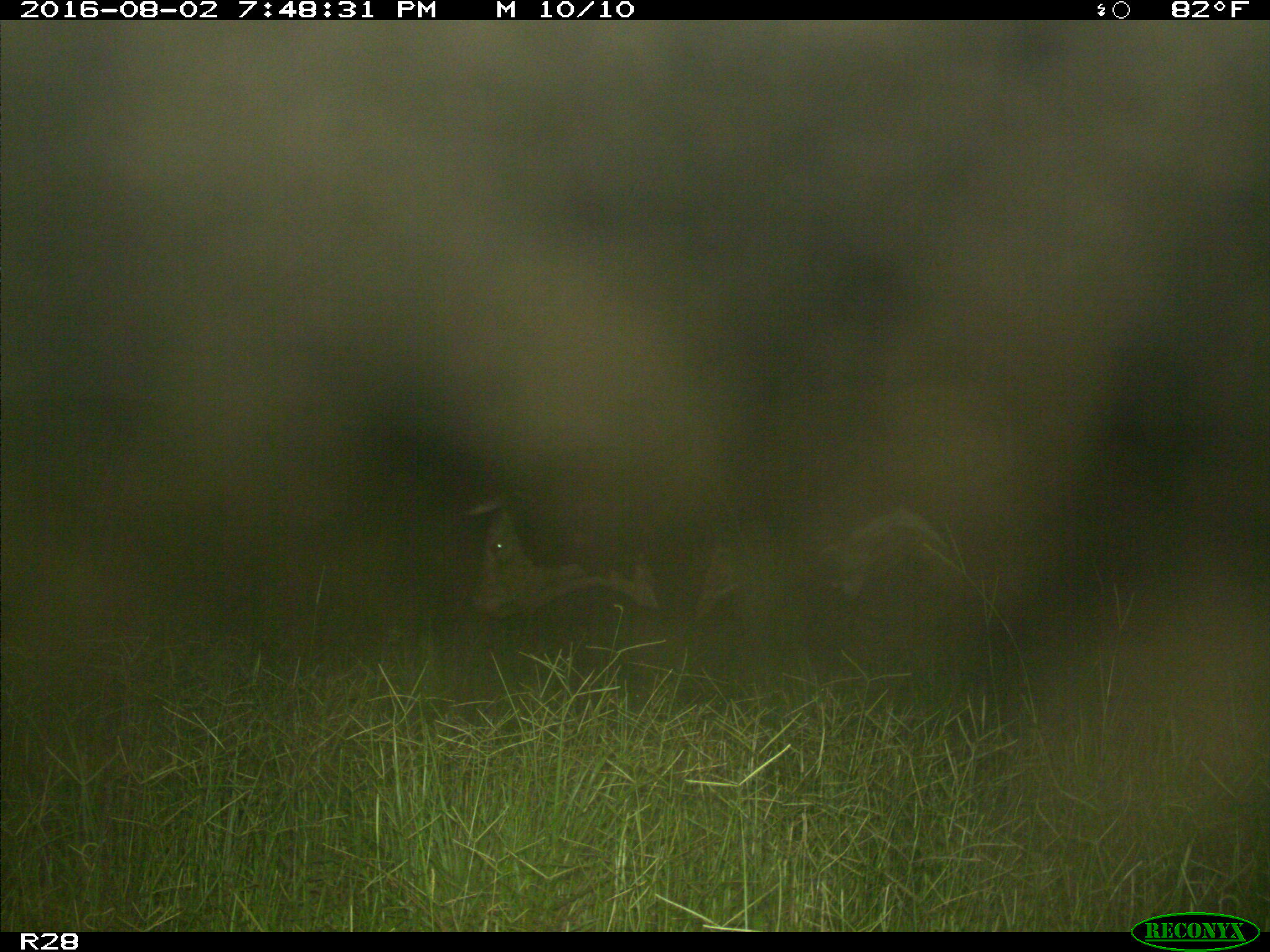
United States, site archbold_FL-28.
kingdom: Animalia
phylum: Chordata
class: Mammalia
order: Artiodactyla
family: Bovidae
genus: Bos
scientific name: Bos taurus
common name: domestic cow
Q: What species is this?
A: Bos taurus (domestic cow).